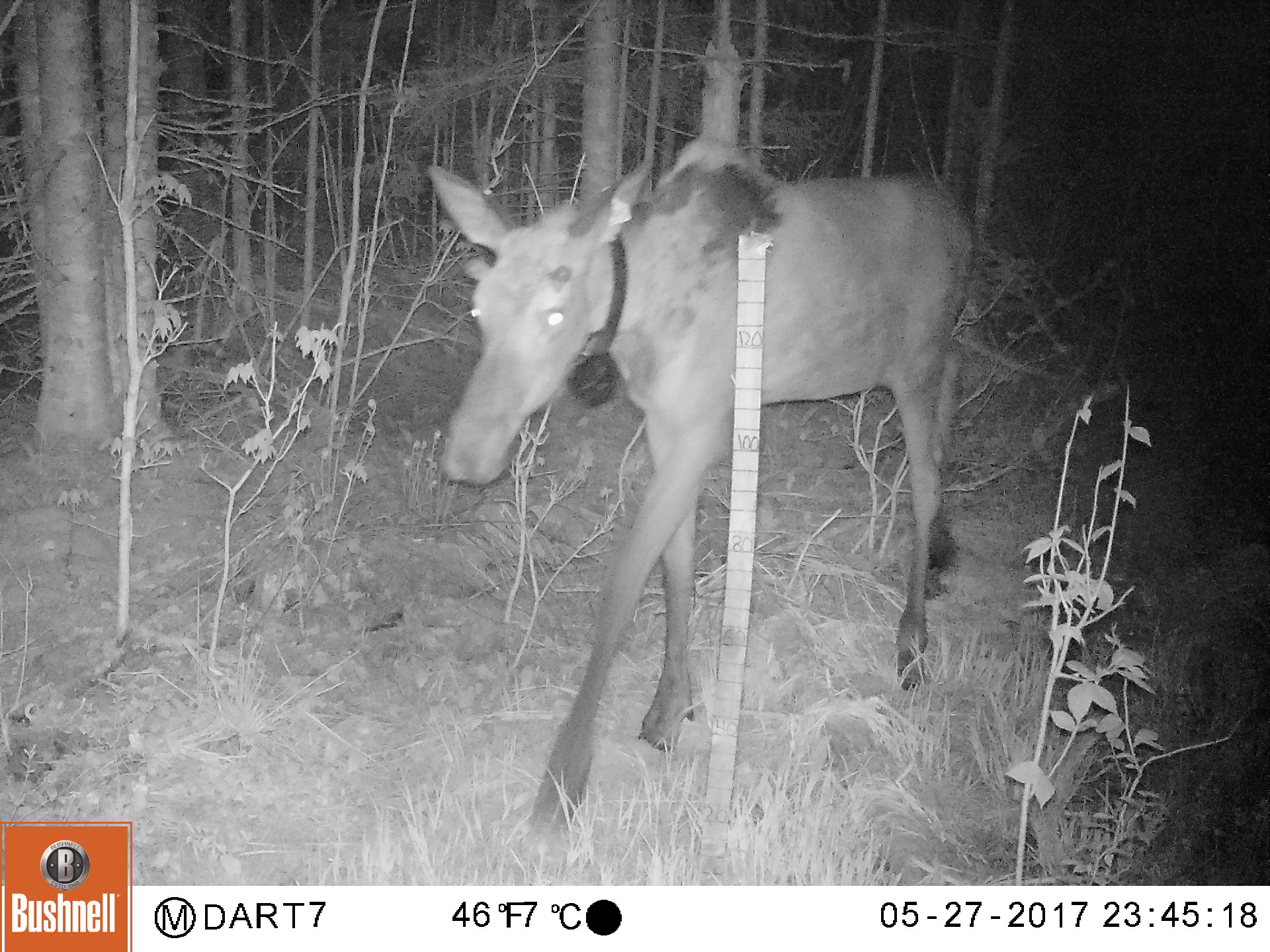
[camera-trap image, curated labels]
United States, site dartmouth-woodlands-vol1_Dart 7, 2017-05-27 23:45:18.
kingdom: Animalia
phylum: Chordata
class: Mammalia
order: Artiodactyla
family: Cervidae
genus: Alces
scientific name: Alces alces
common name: moose